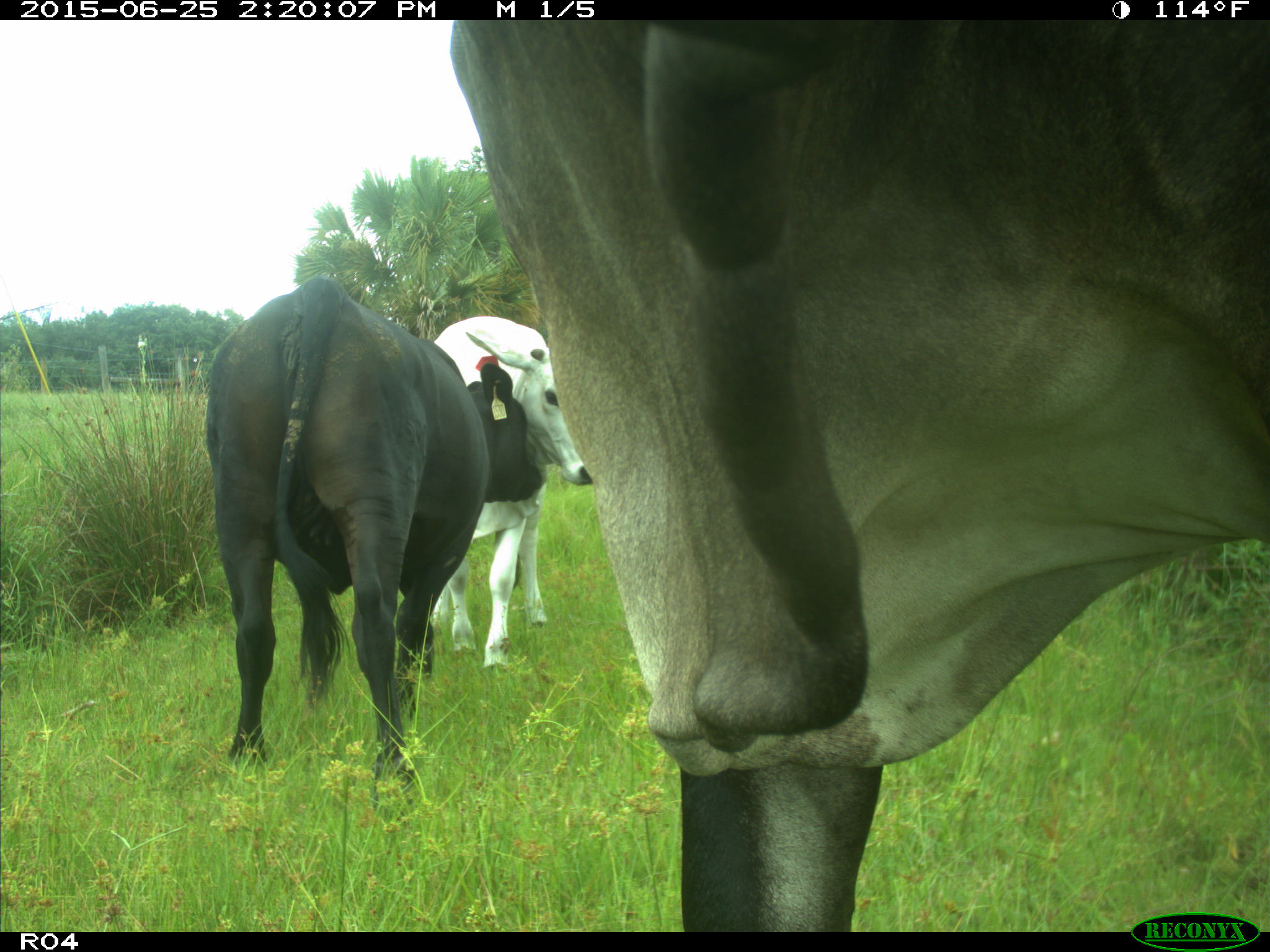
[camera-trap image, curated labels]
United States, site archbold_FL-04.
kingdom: Animalia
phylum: Chordata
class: Mammalia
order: Artiodactyla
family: Bovidae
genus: Bos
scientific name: Bos taurus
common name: domestic cow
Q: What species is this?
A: Bos taurus (domestic cow).